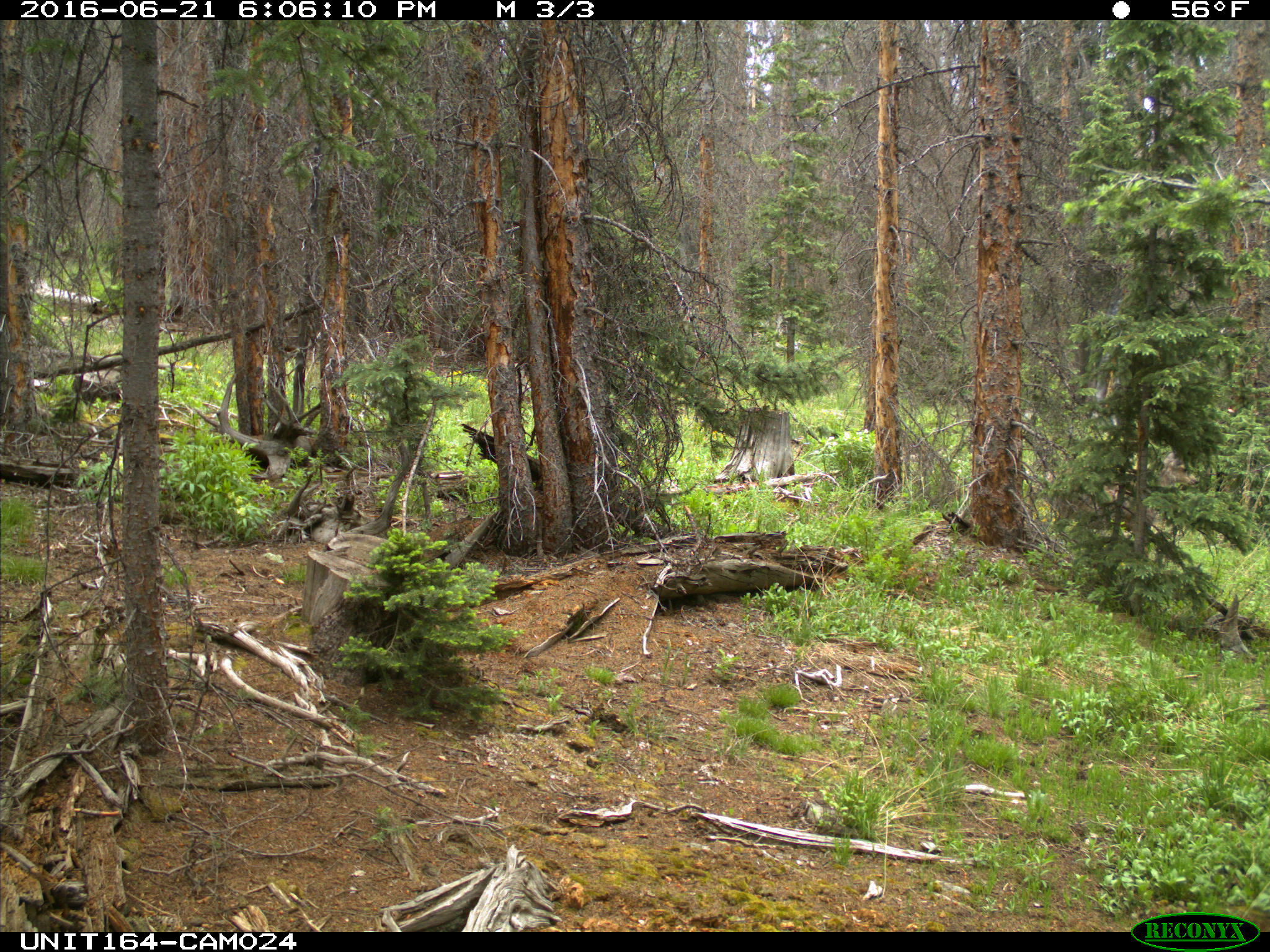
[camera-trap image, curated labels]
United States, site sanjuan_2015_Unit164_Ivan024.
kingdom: Animalia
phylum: Chordata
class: Mammalia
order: Artiodactyla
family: Cervidae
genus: Odocoileus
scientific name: Odocoileus hemionus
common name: mule deer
Odocoileus hemionus (mule deer).